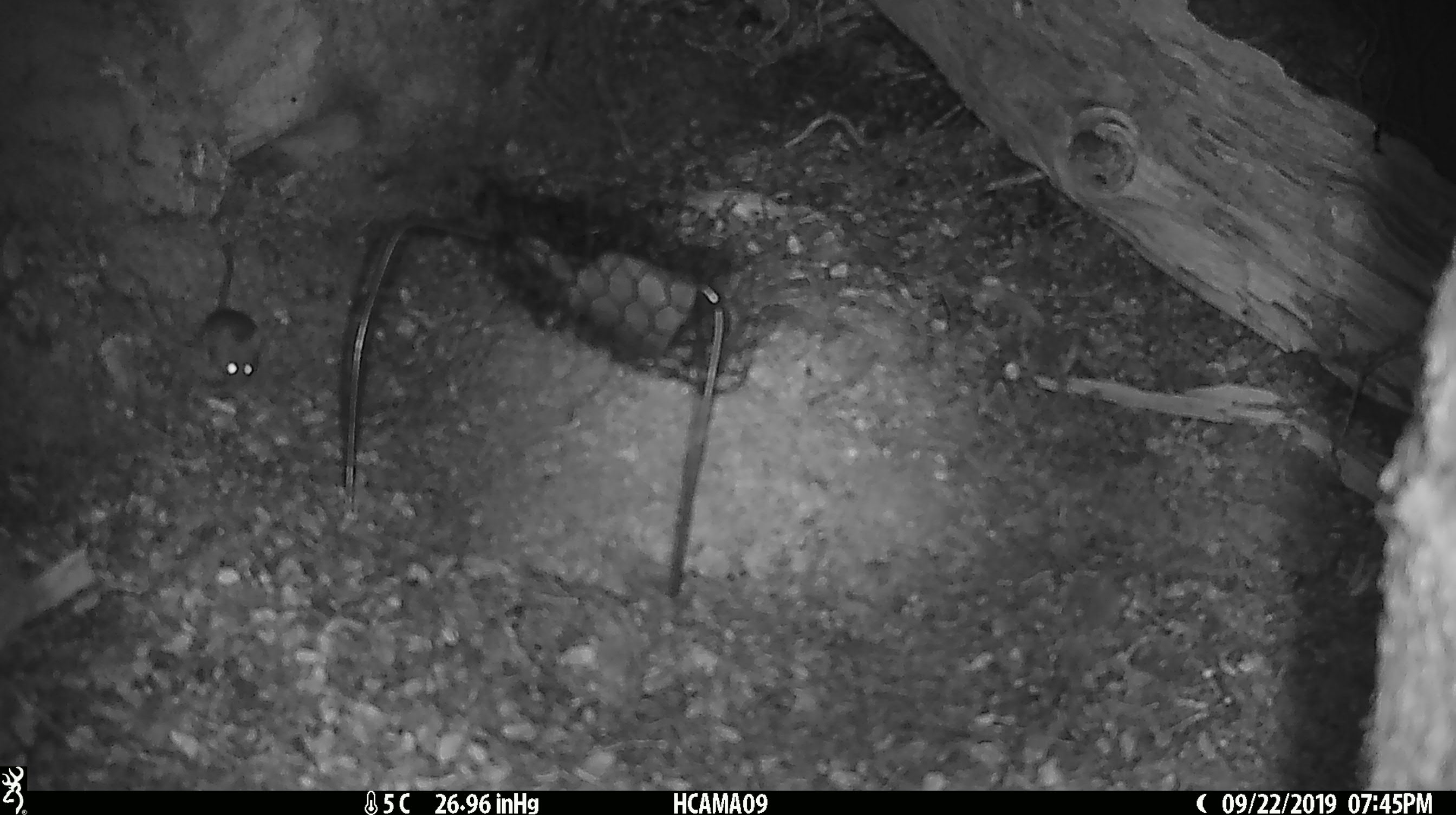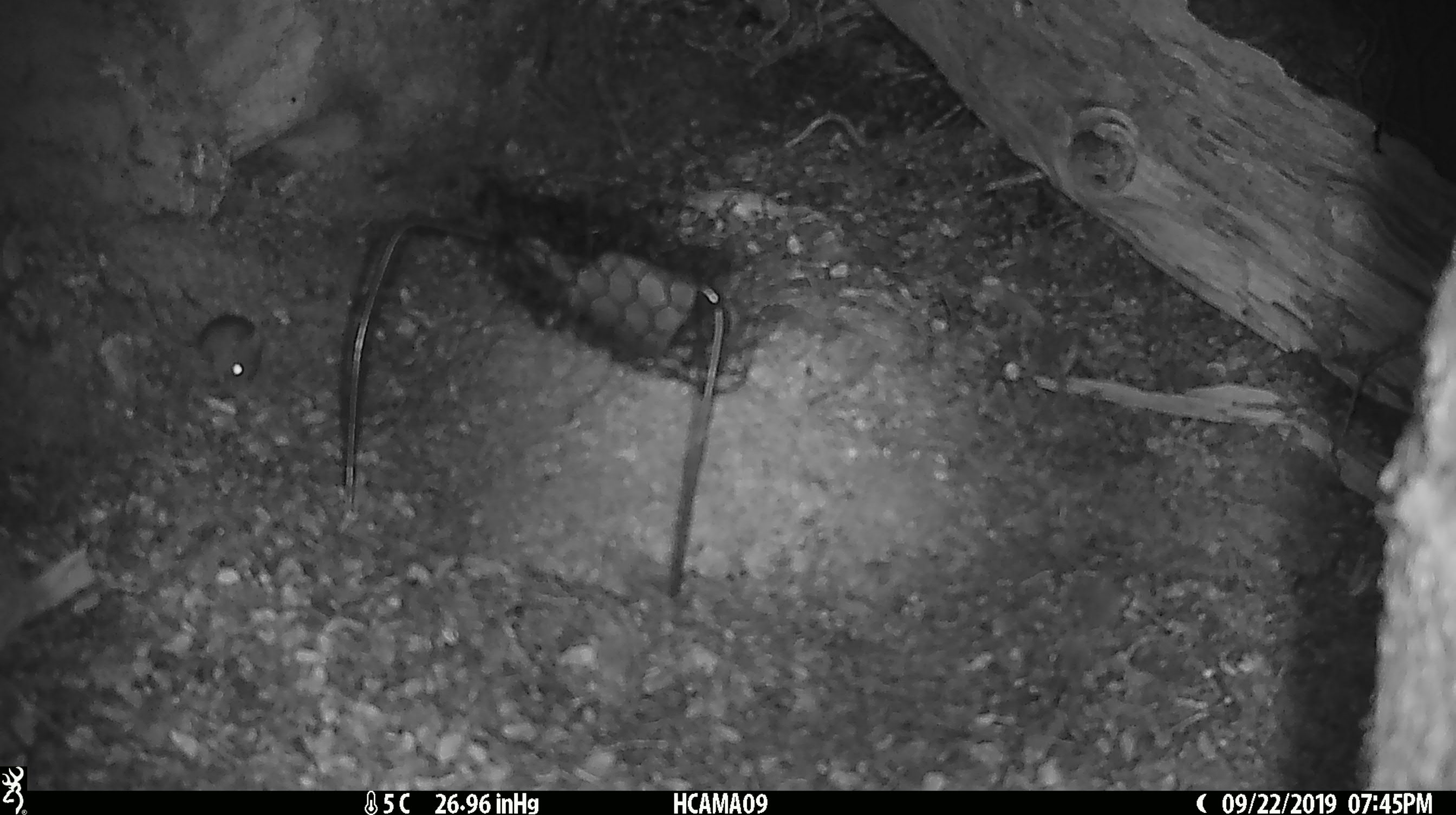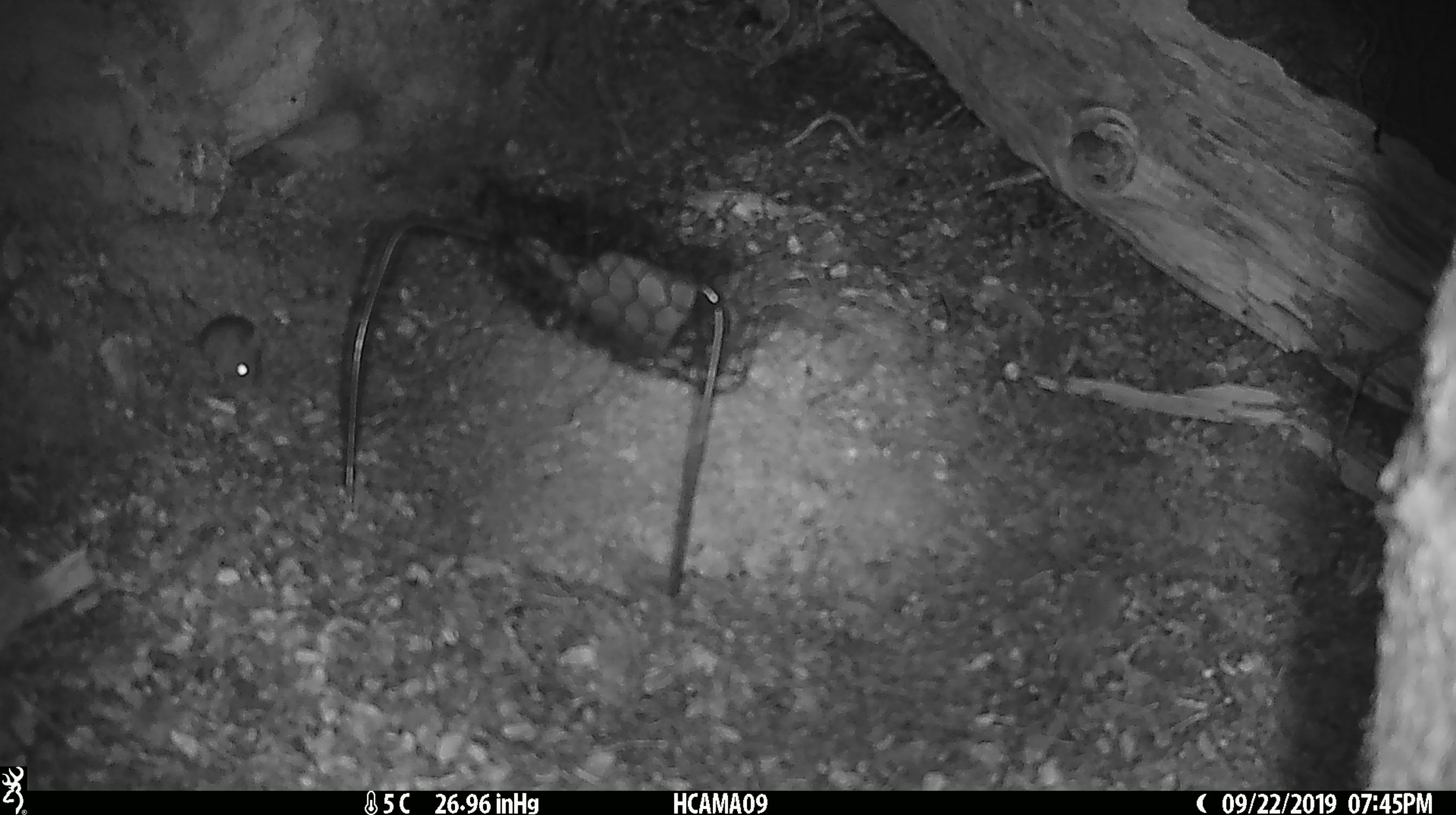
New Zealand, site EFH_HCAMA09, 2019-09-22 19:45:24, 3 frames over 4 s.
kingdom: Animalia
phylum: Chordata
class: Mammalia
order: Rodentia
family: Muridae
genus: Mus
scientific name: Mus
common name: mouse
Mouse (Mus).